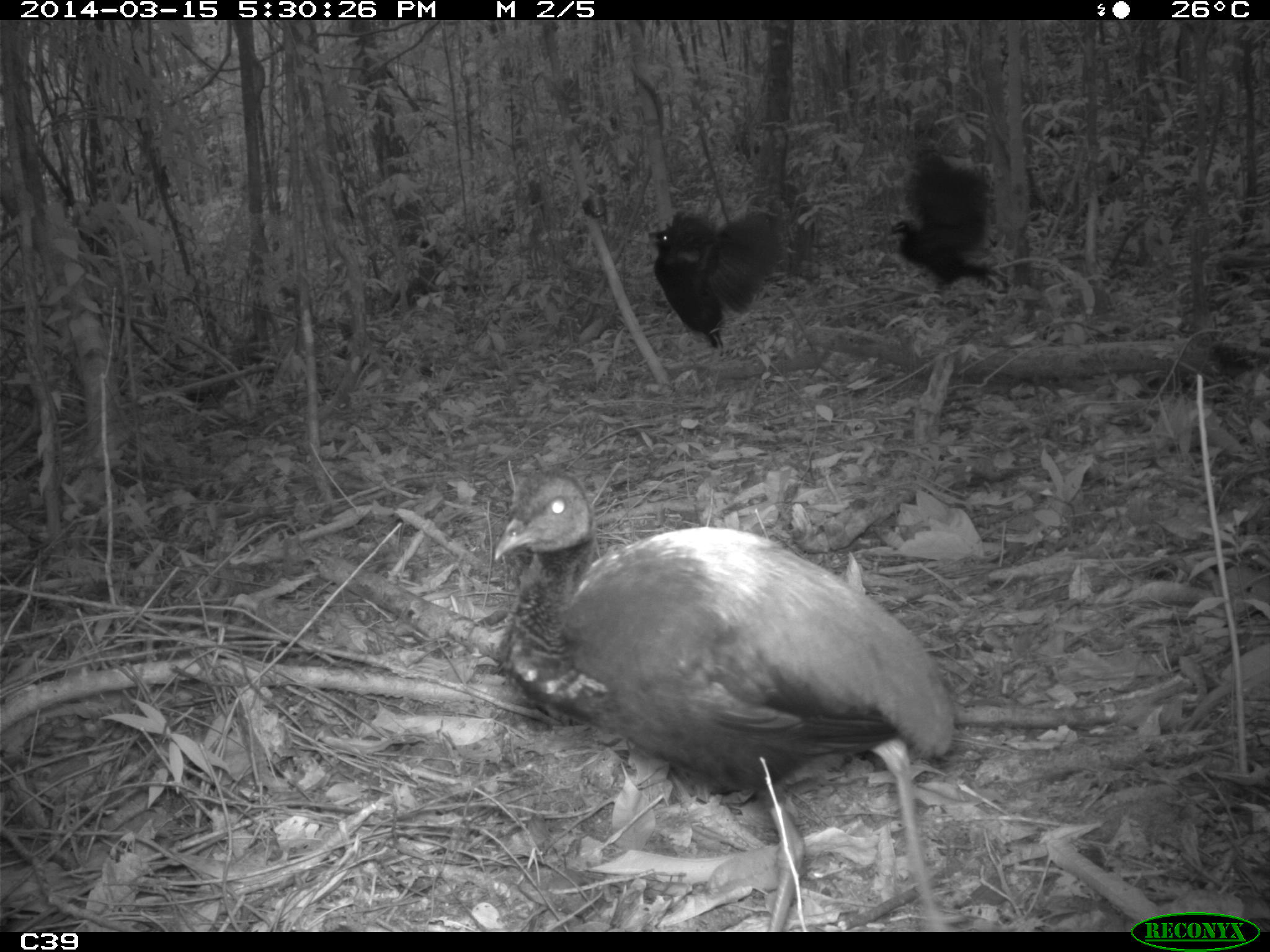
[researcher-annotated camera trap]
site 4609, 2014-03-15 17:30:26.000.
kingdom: Animalia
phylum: Chordata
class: Aves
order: Gruiformes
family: Psophiidae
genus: Psophia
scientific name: Psophia crepitans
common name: gray-winged trumpeter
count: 8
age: adult